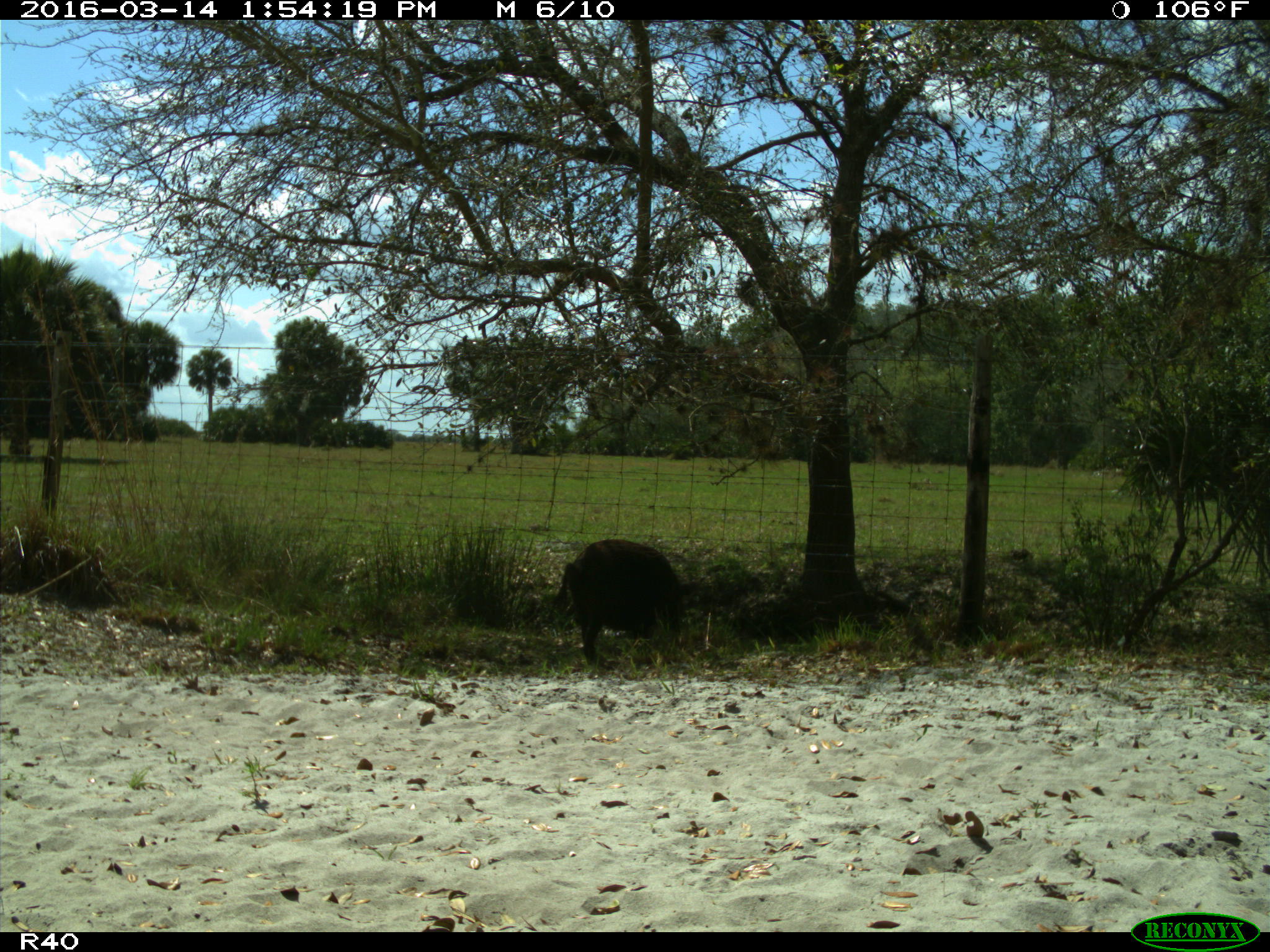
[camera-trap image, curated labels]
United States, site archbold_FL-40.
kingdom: Animalia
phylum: Chordata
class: Mammalia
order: Artiodactyla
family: Suidae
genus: Sus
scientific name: Sus scrofa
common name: wild boar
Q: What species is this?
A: Sus scrofa (wild boar).